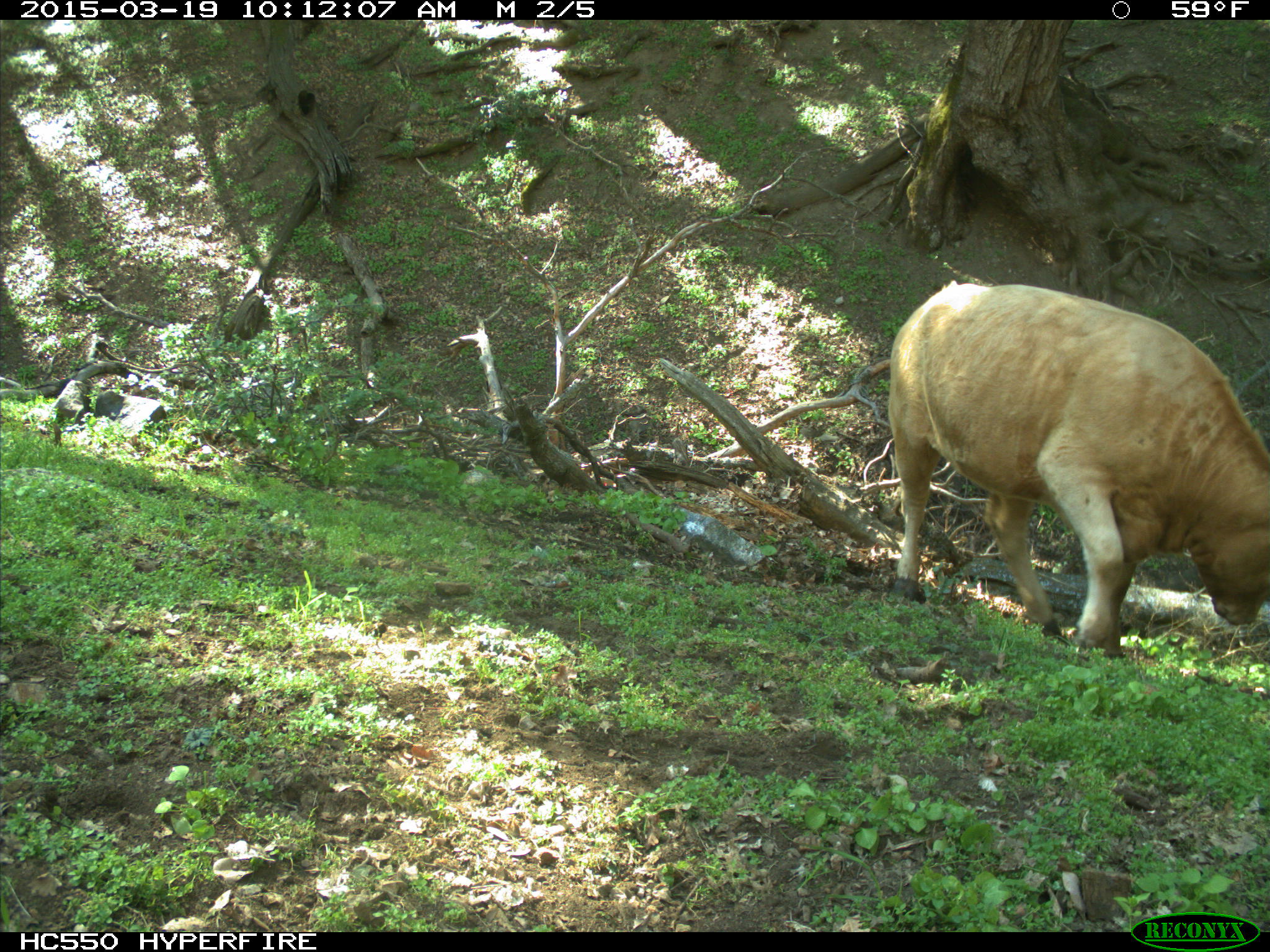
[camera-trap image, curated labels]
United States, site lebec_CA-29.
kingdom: Animalia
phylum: Chordata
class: Mammalia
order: Artiodactyla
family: Bovidae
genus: Bos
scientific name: Bos taurus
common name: domestic cow